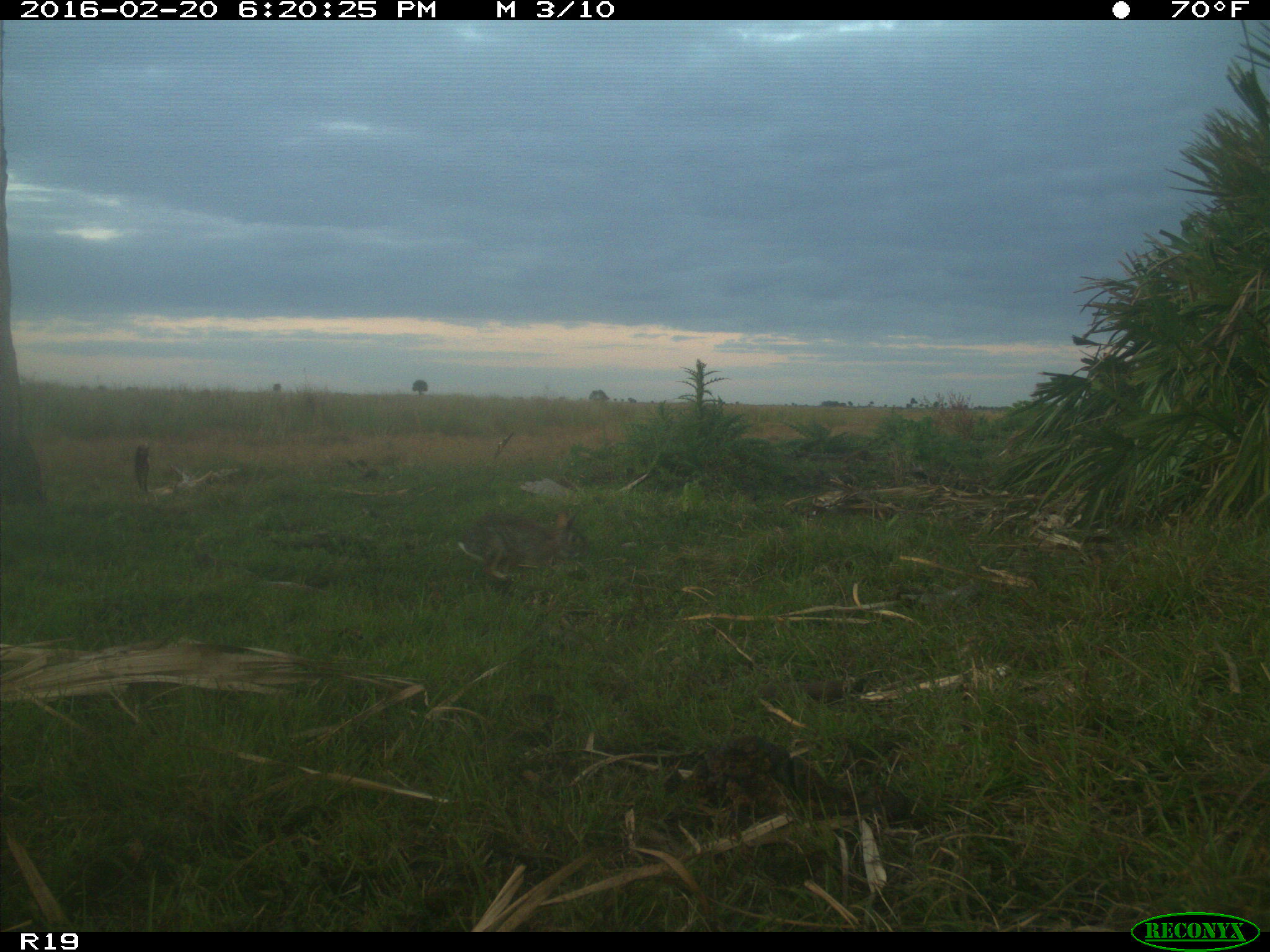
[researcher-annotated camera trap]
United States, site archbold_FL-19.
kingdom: Animalia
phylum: Chordata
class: Mammalia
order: Lagomorpha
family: Leporidae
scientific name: Leporidae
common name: rabbits and hares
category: unidentified rabbit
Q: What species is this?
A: Unidentified rabbit (rabbits and hares) (Leporidae).